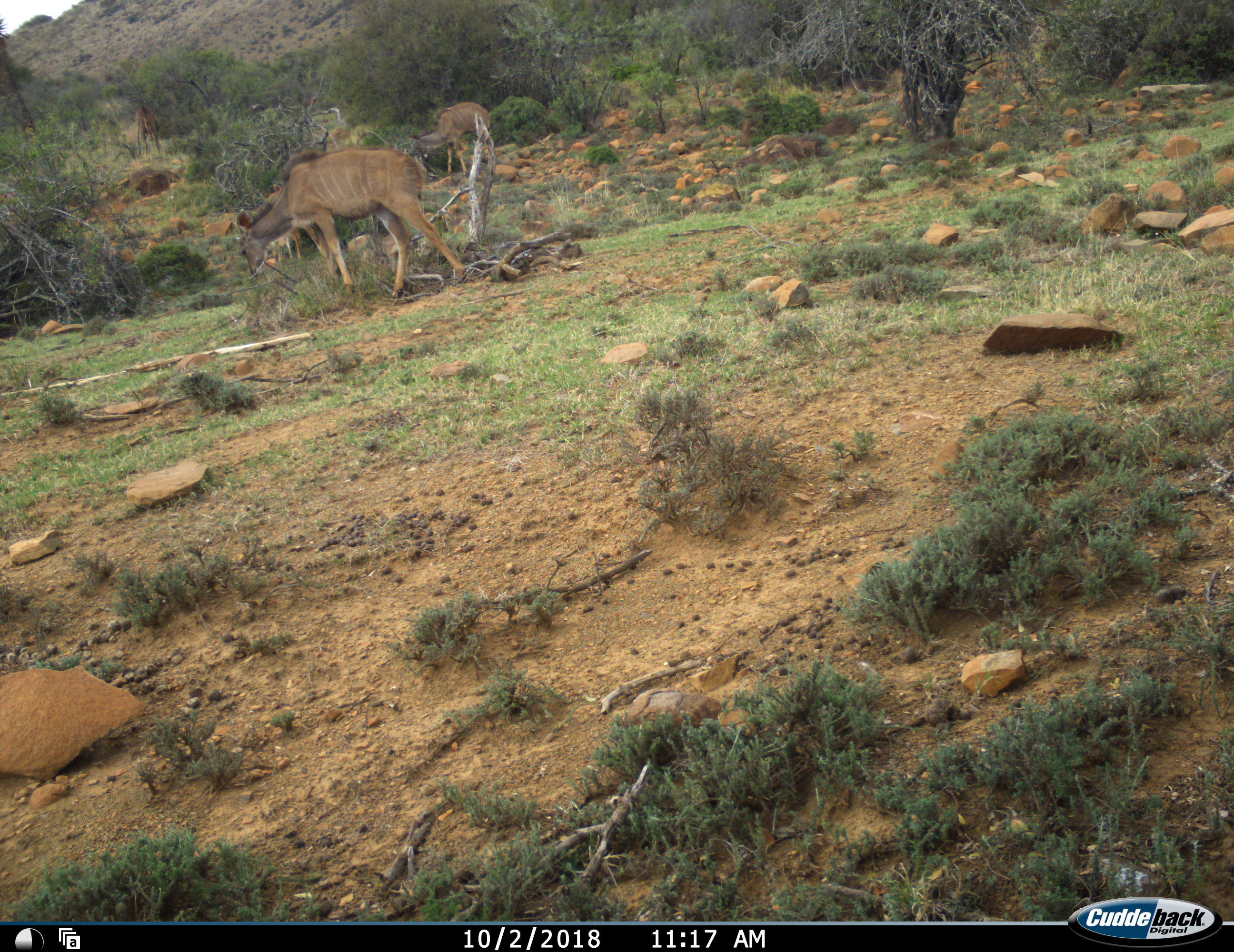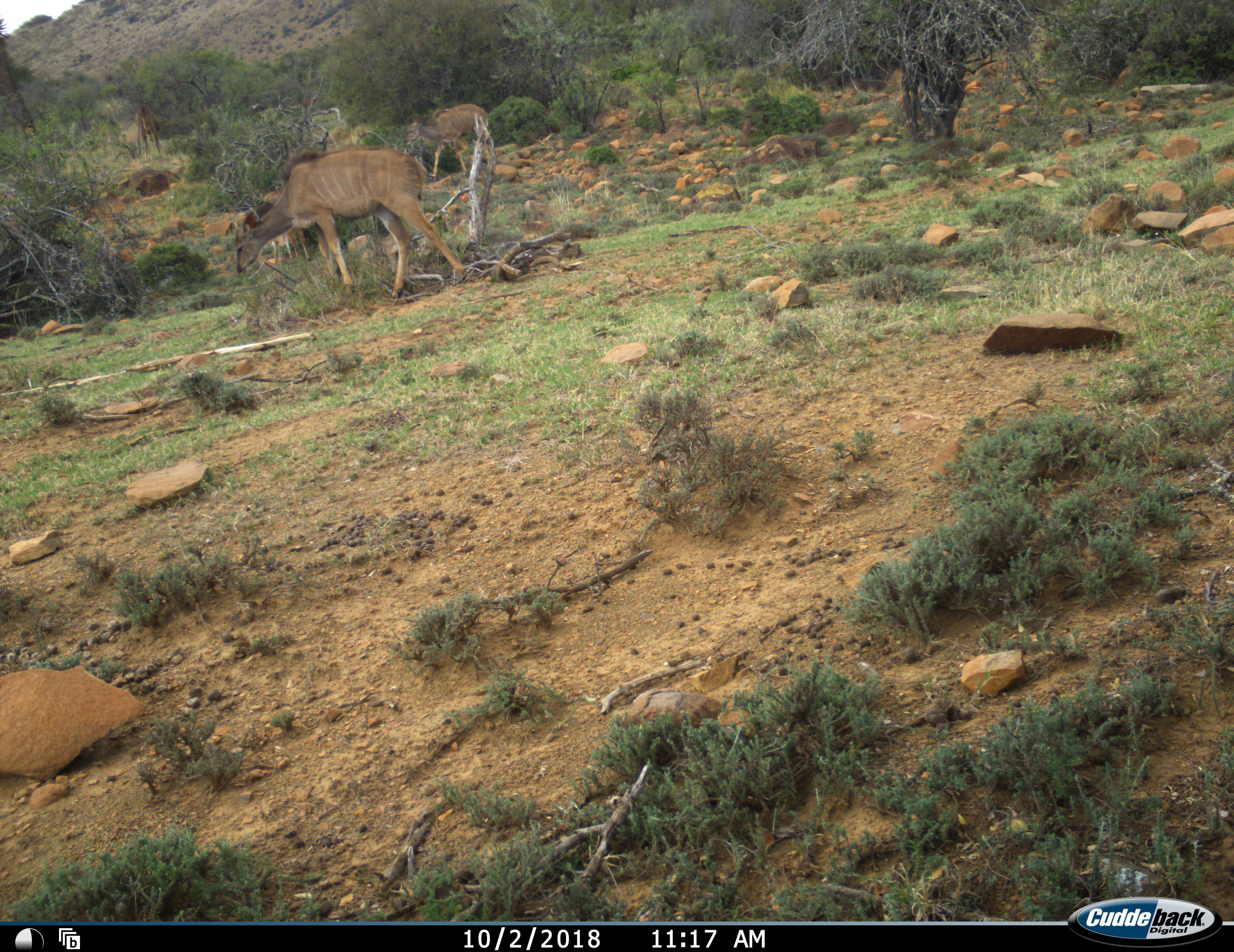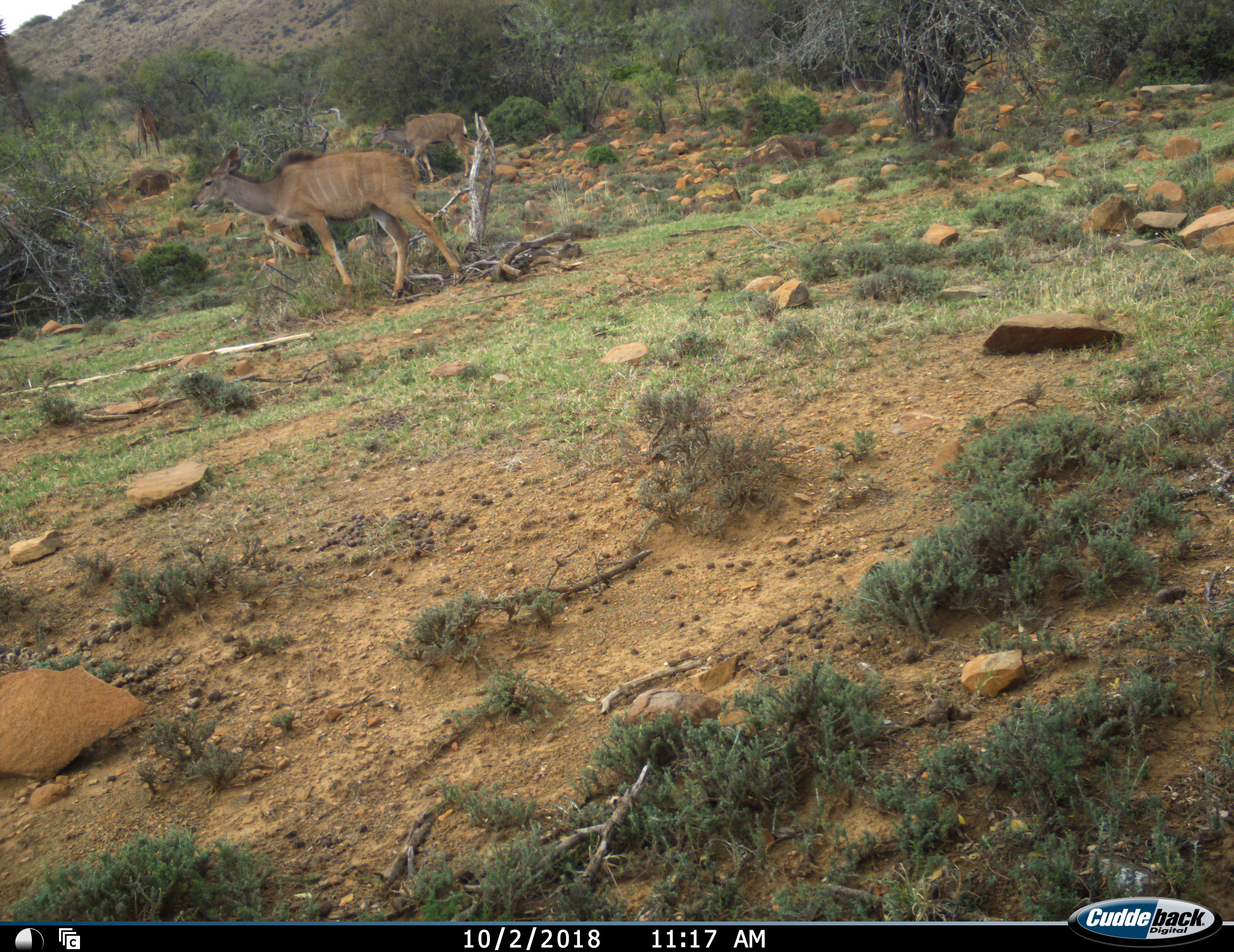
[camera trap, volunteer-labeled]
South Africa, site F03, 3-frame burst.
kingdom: Animalia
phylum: Chordata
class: Mammalia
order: Artiodactyla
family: Bovidae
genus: Tragelaphus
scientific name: Tragelaphus strepsiceros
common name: greater kudu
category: kudu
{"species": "kudu (greater kudu) (Tragelaphus strepsiceros)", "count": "4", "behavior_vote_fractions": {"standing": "44%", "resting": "0%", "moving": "44%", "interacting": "0%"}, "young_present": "44%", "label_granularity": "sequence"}